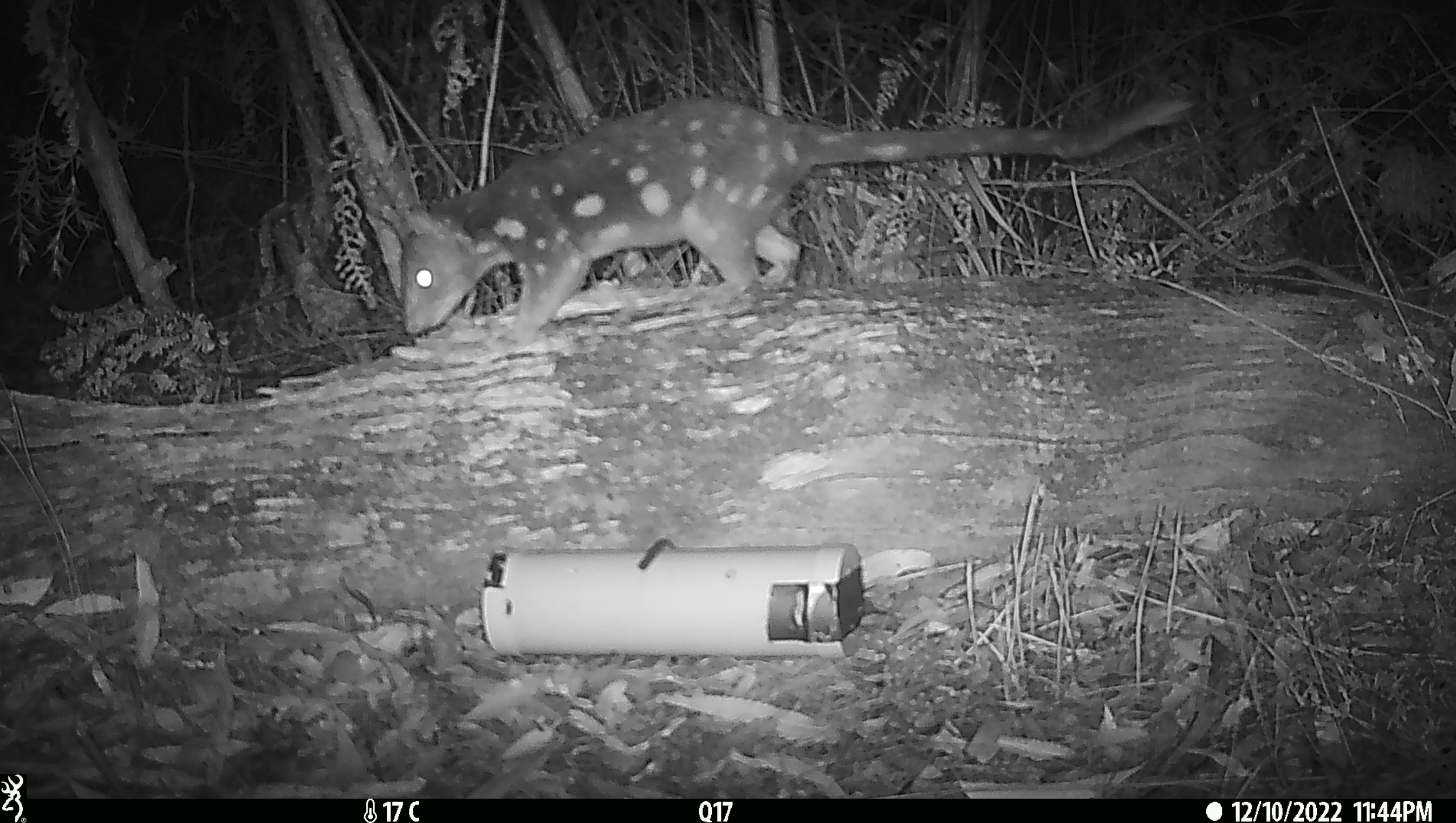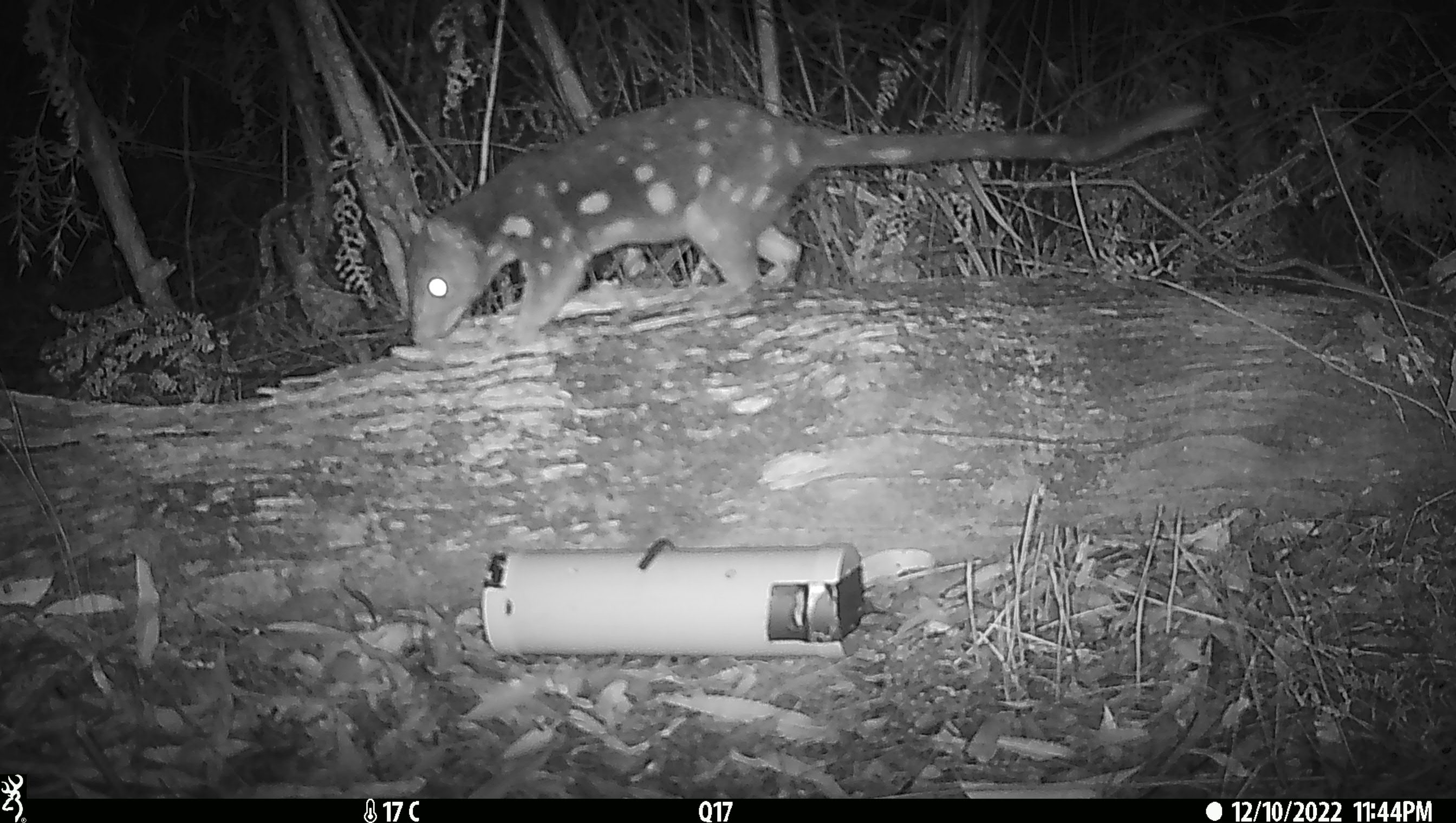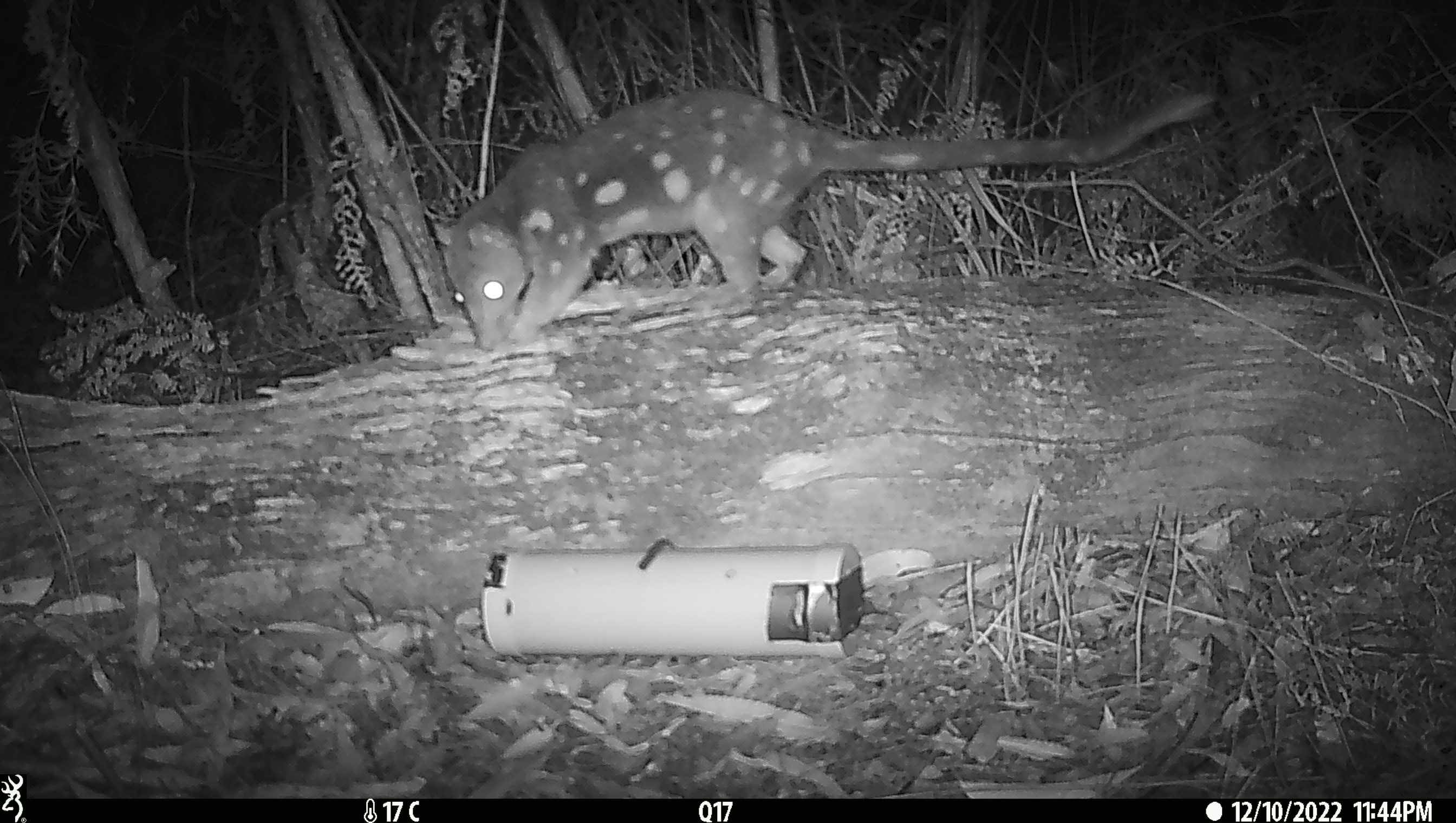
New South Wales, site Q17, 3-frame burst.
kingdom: Animalia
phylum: Chordata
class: Mammalia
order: Dasyuromorphia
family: Dasyuridae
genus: Dasyurus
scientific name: Dasyurus maculatus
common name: spotted-tailed quoll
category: quoll